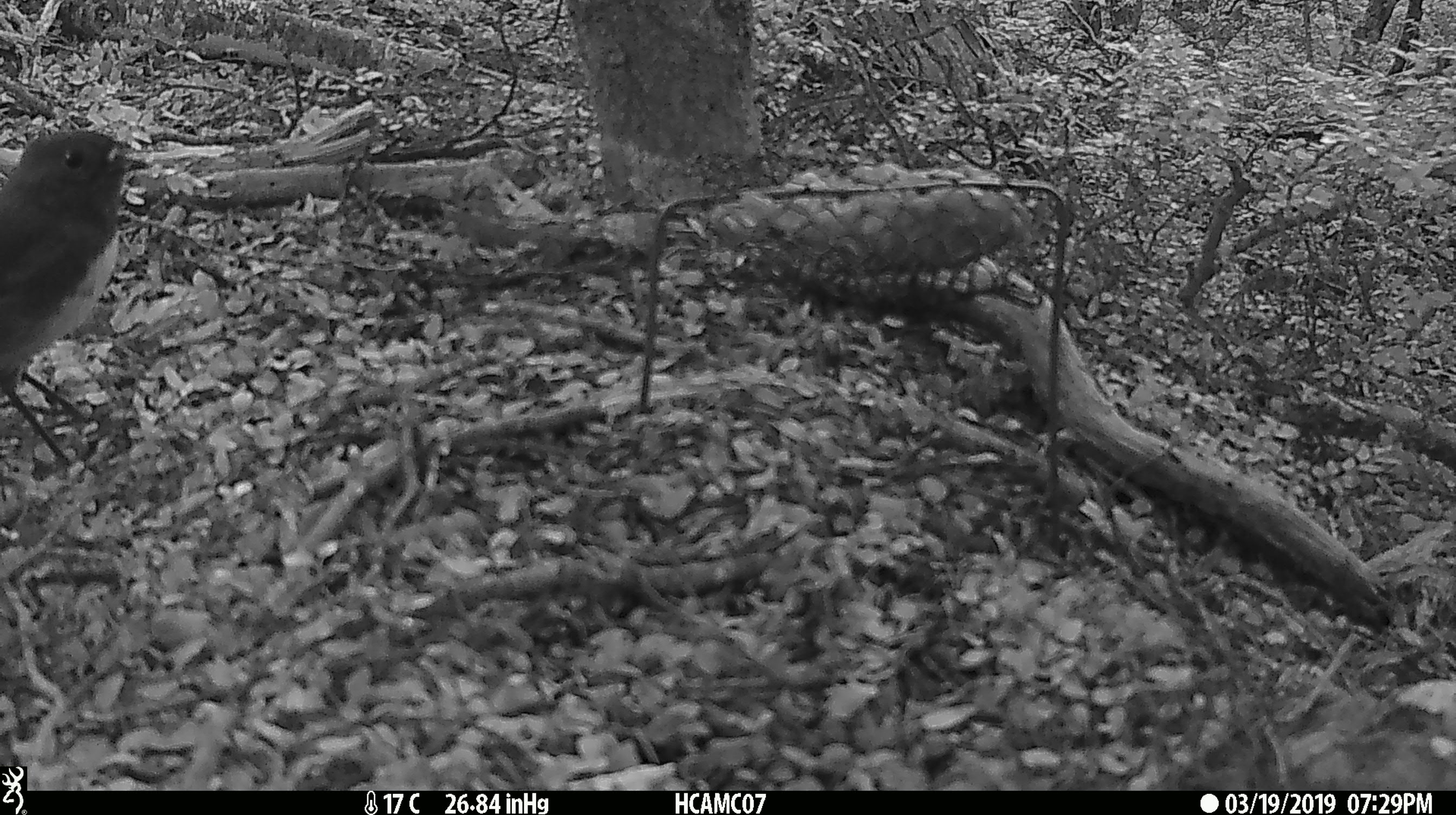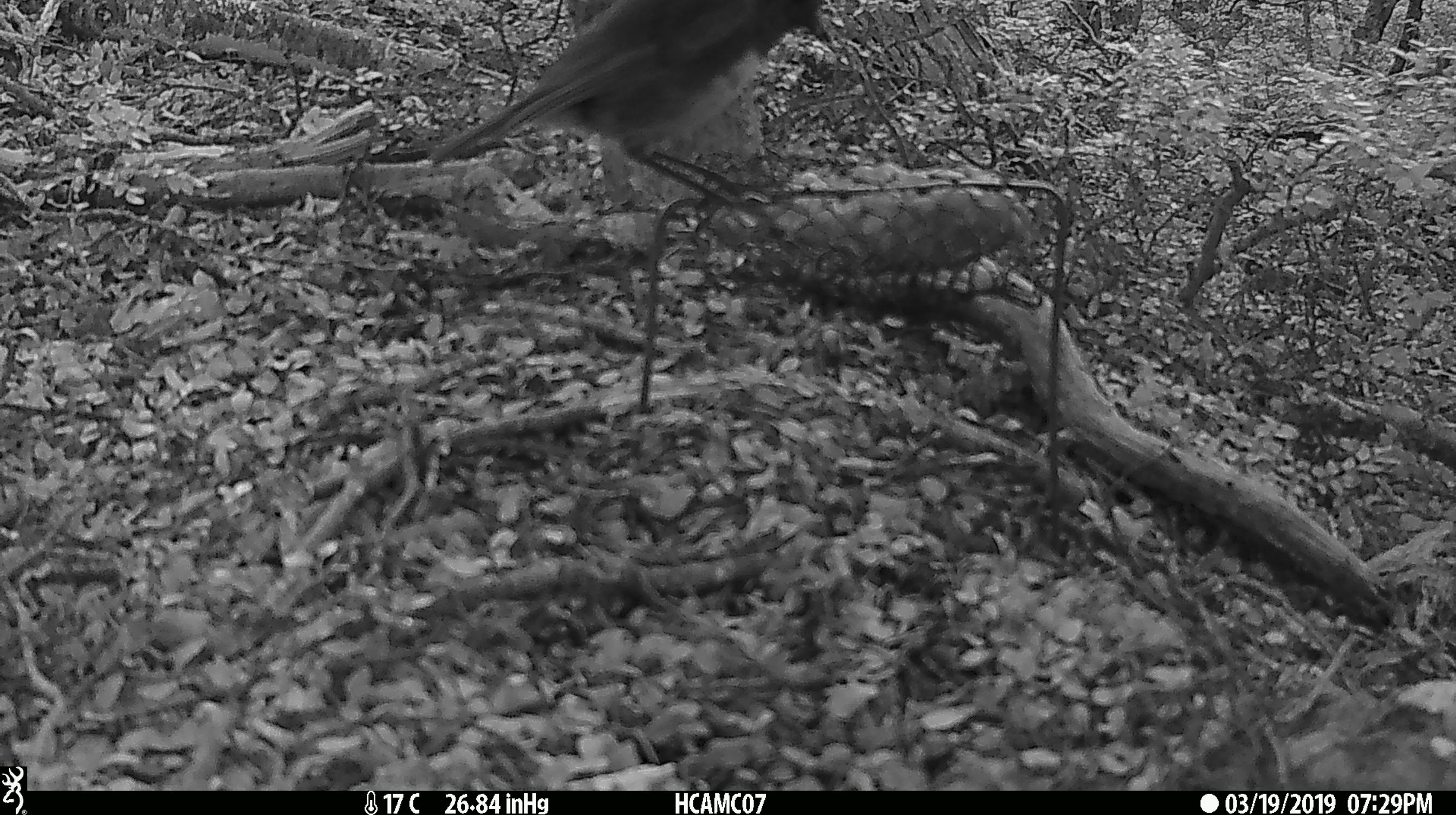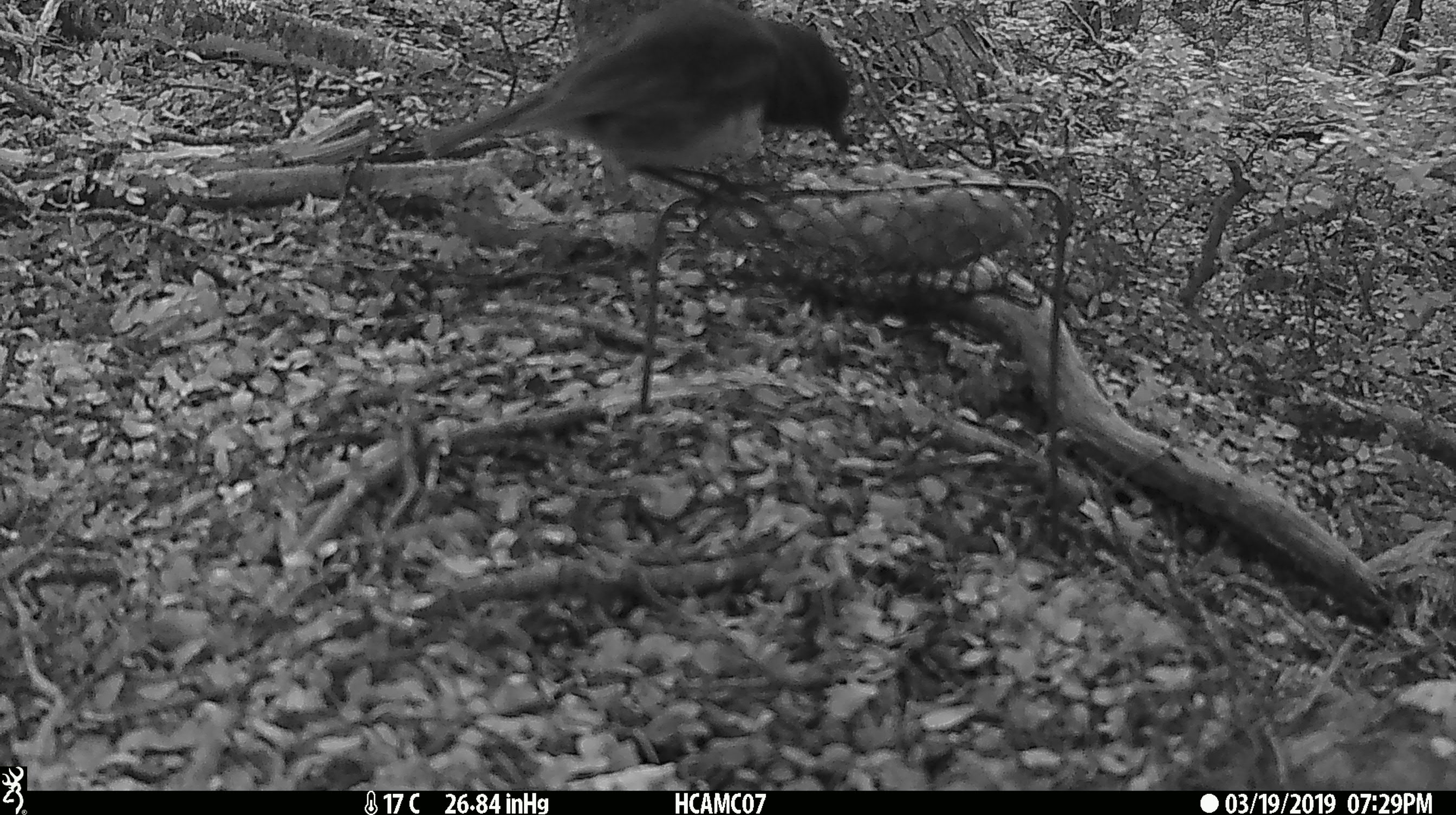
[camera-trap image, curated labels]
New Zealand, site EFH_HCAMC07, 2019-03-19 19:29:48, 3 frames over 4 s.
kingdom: Animalia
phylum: Chordata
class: Aves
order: Passeriformes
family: Petroicidae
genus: Petroica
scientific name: Petroica australis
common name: new zealand robin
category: robin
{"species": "robin (new zealand robin) (Petroica australis)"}